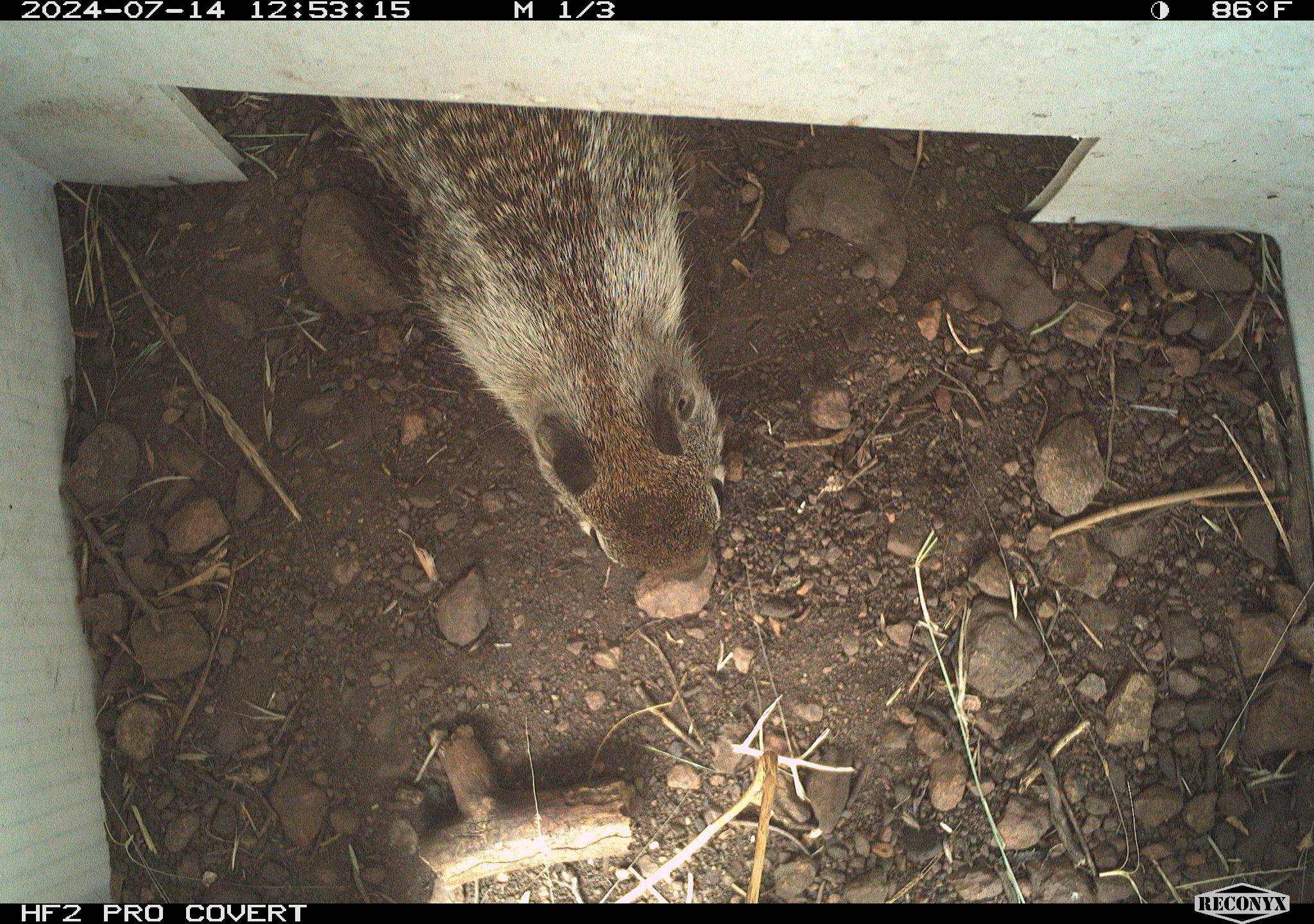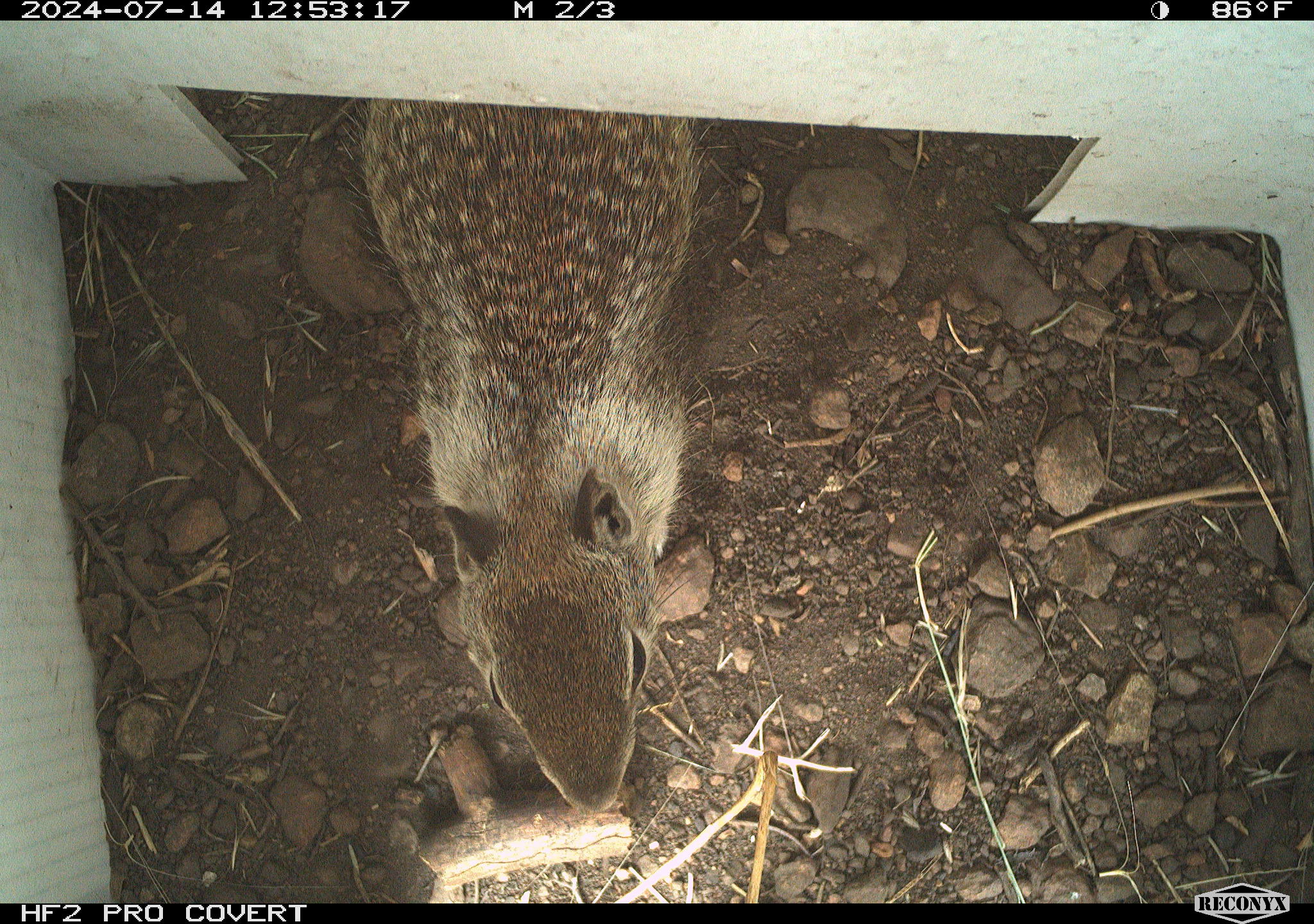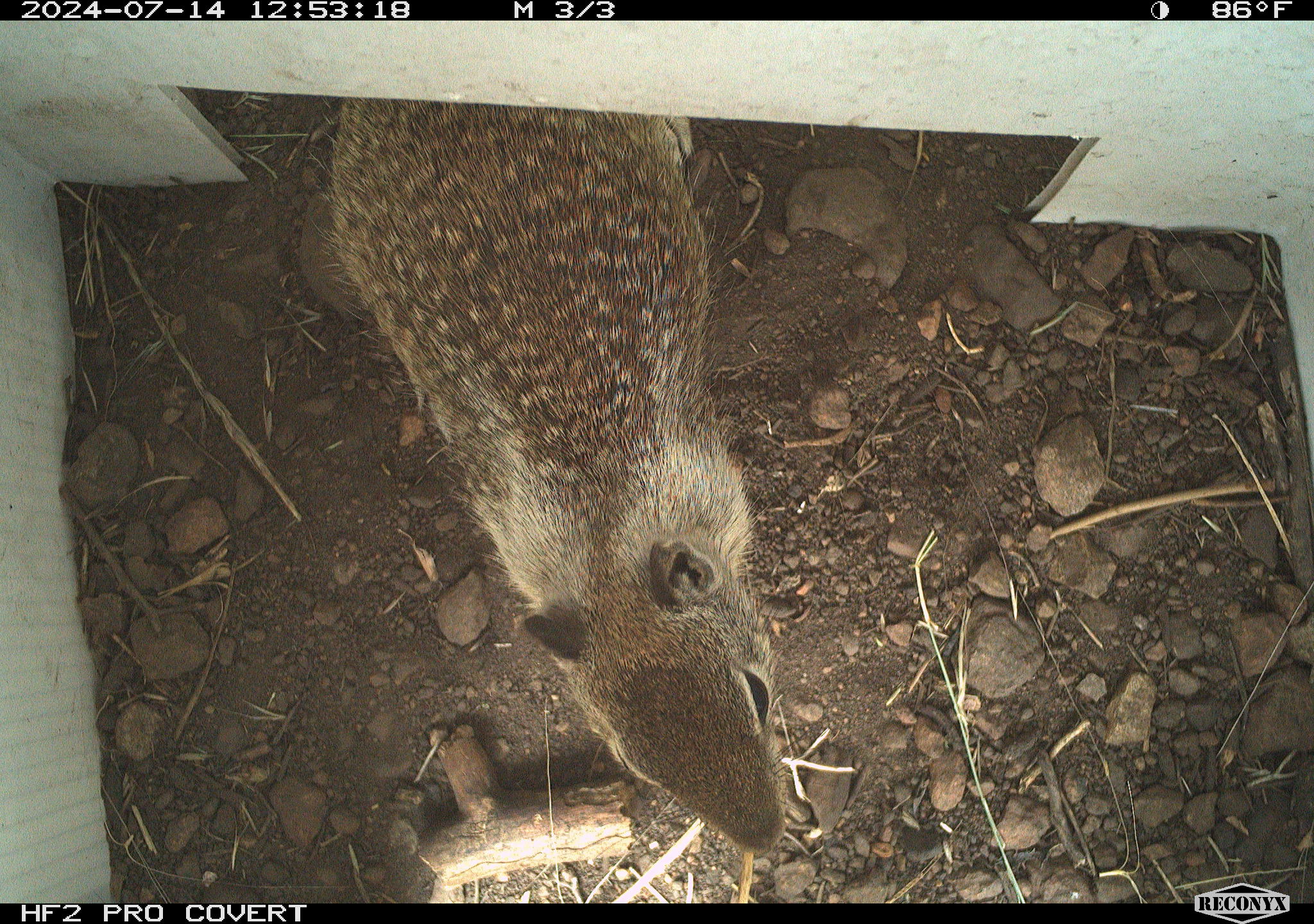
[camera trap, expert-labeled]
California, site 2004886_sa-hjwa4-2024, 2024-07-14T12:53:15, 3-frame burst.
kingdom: Animalia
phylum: Chordata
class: Mammalia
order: Rodentia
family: Sciuridae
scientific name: Sciuridae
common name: squirrels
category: sciuridae family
Sciuridae family (squirrels) (Sciuridae).